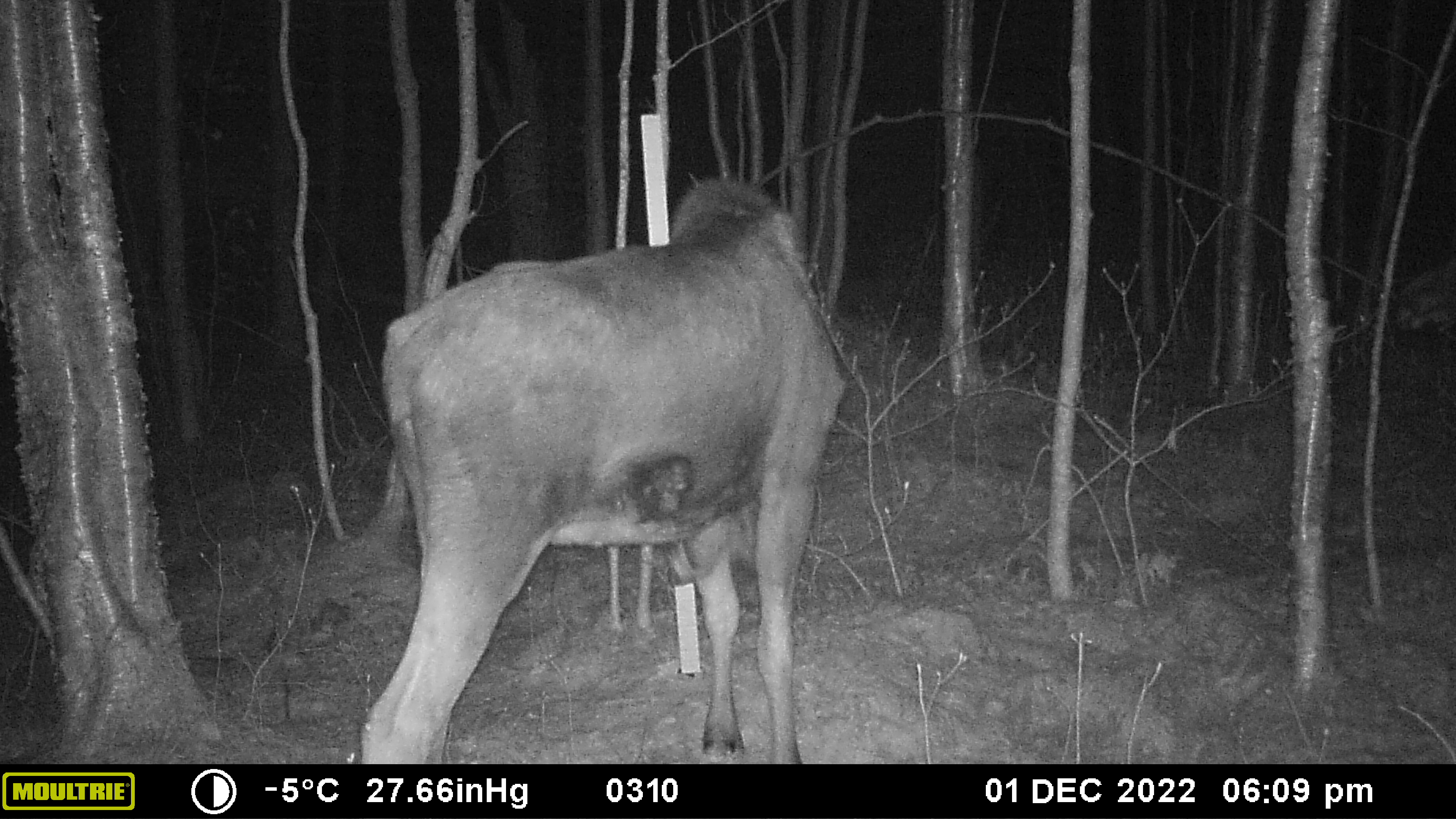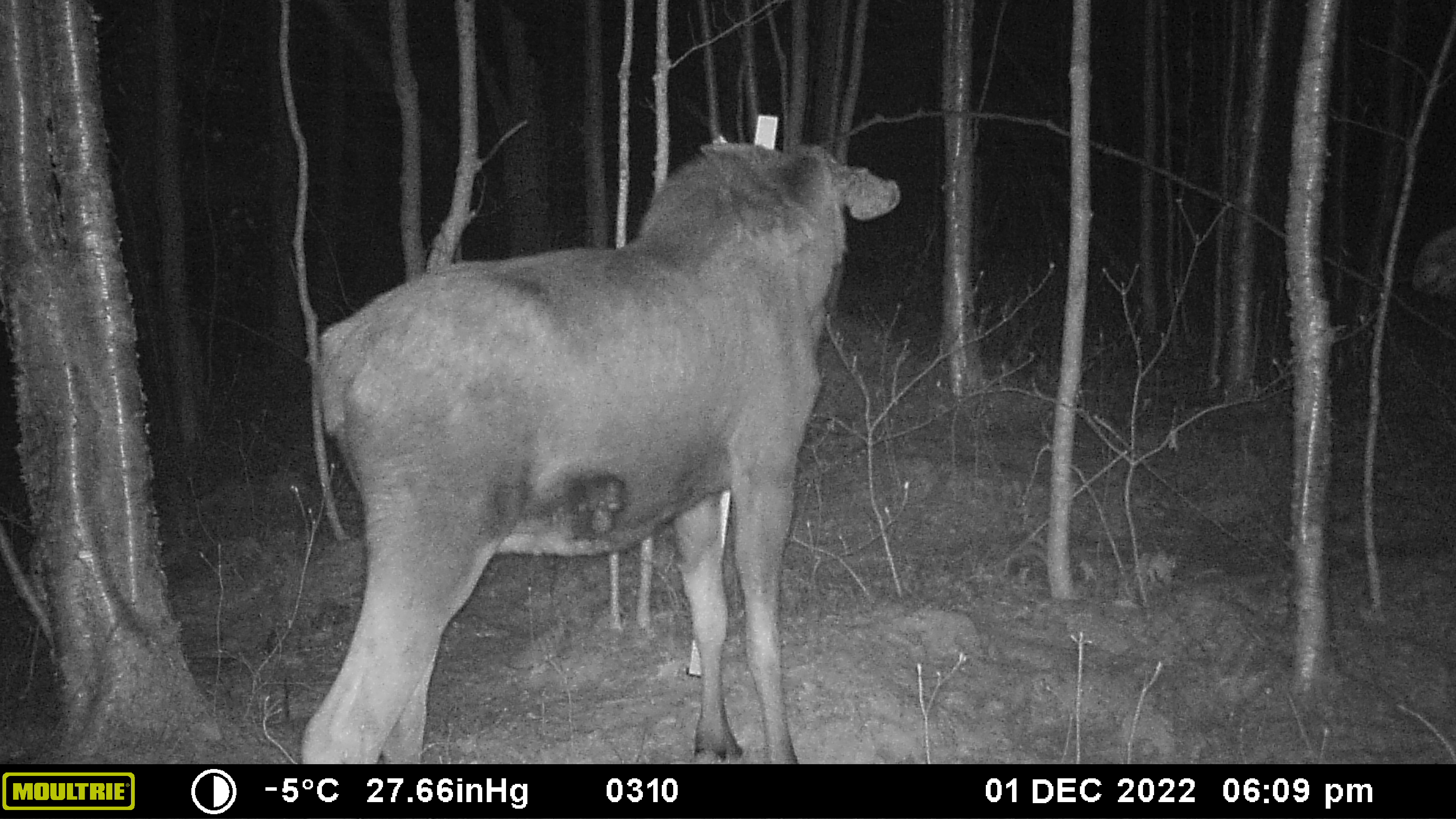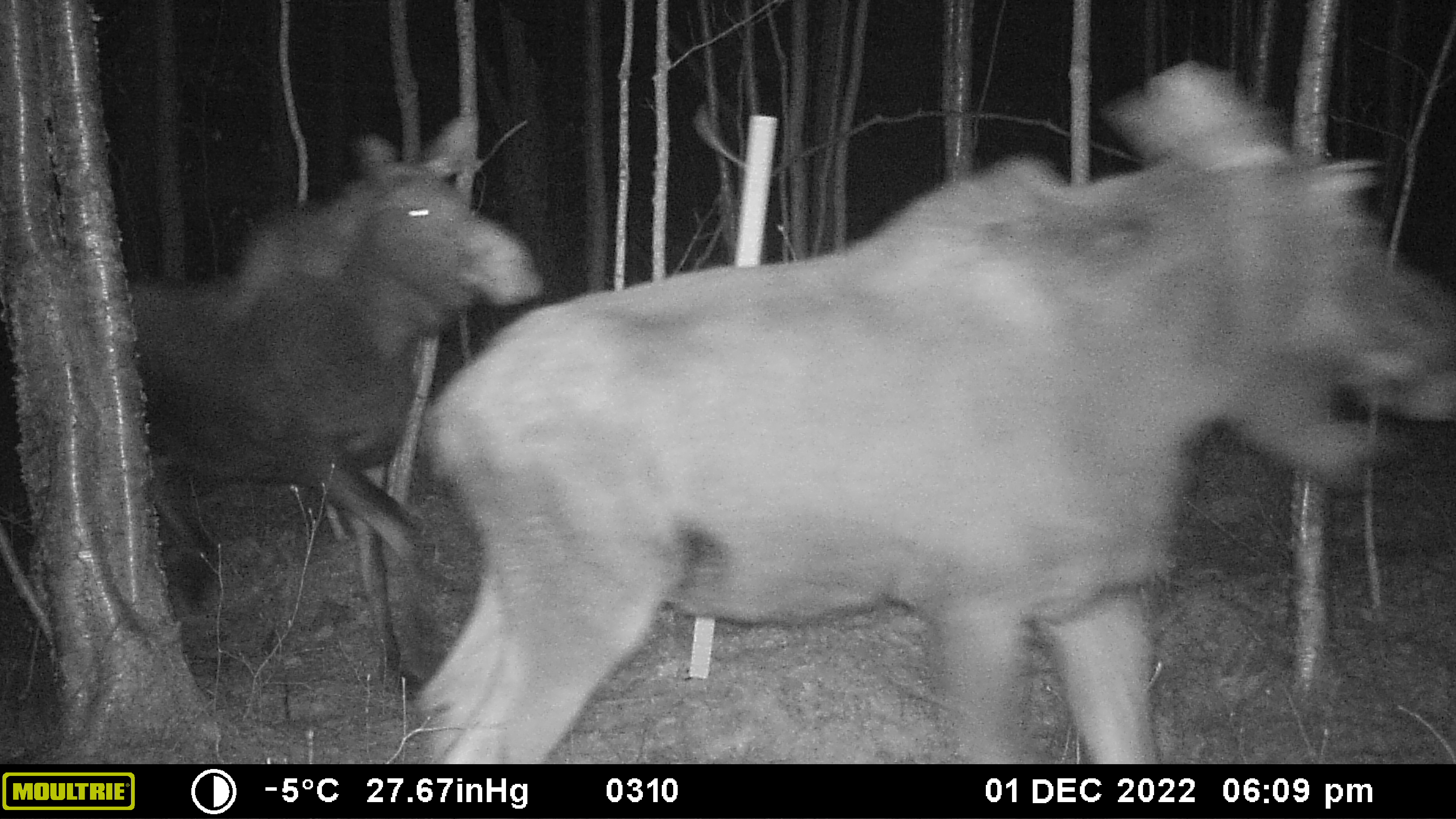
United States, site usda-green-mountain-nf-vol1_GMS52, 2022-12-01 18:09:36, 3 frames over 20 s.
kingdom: Animalia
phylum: Chordata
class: Mammalia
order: Artiodactyla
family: Cervidae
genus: Alces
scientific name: Alces alces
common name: moose